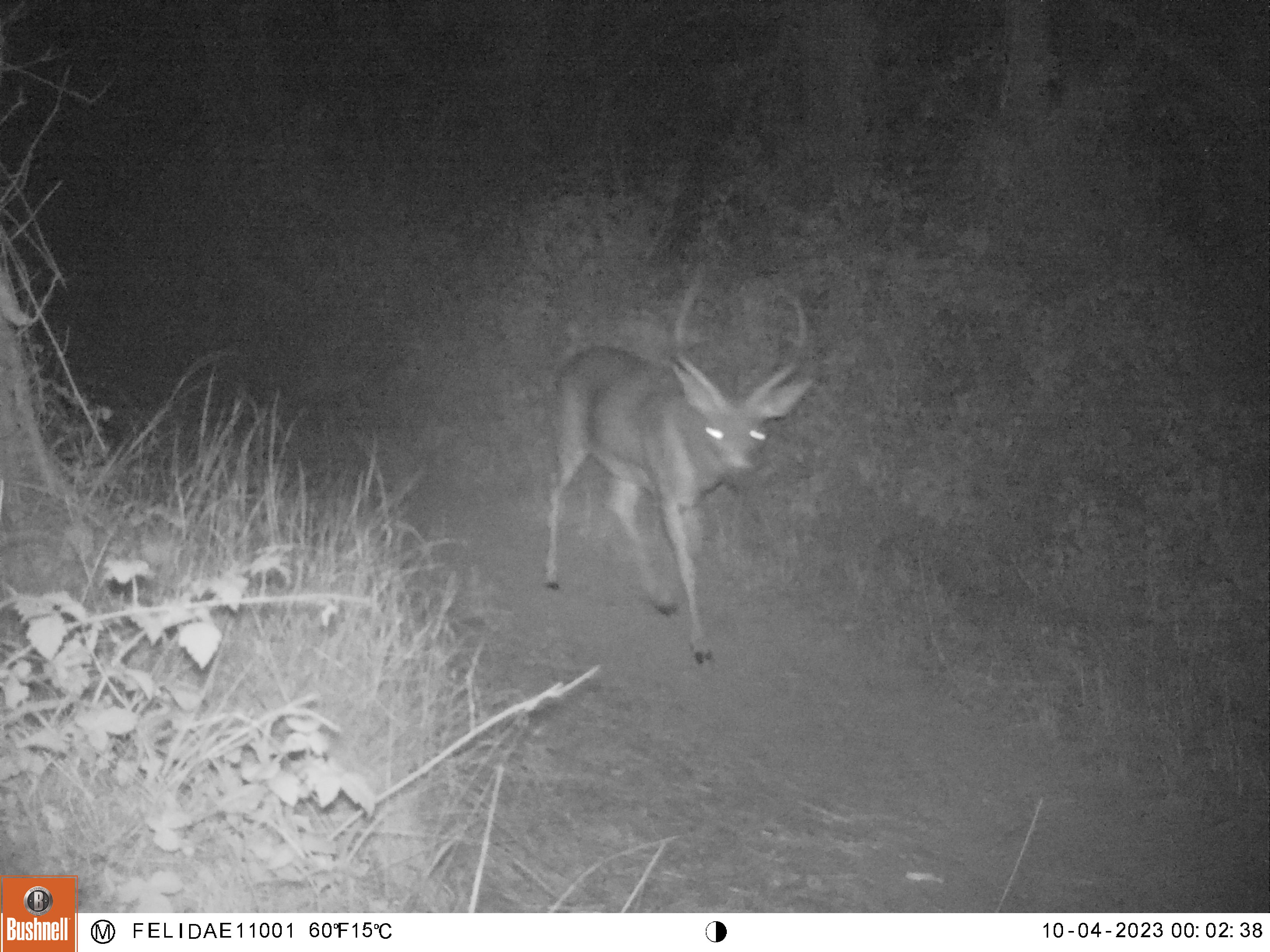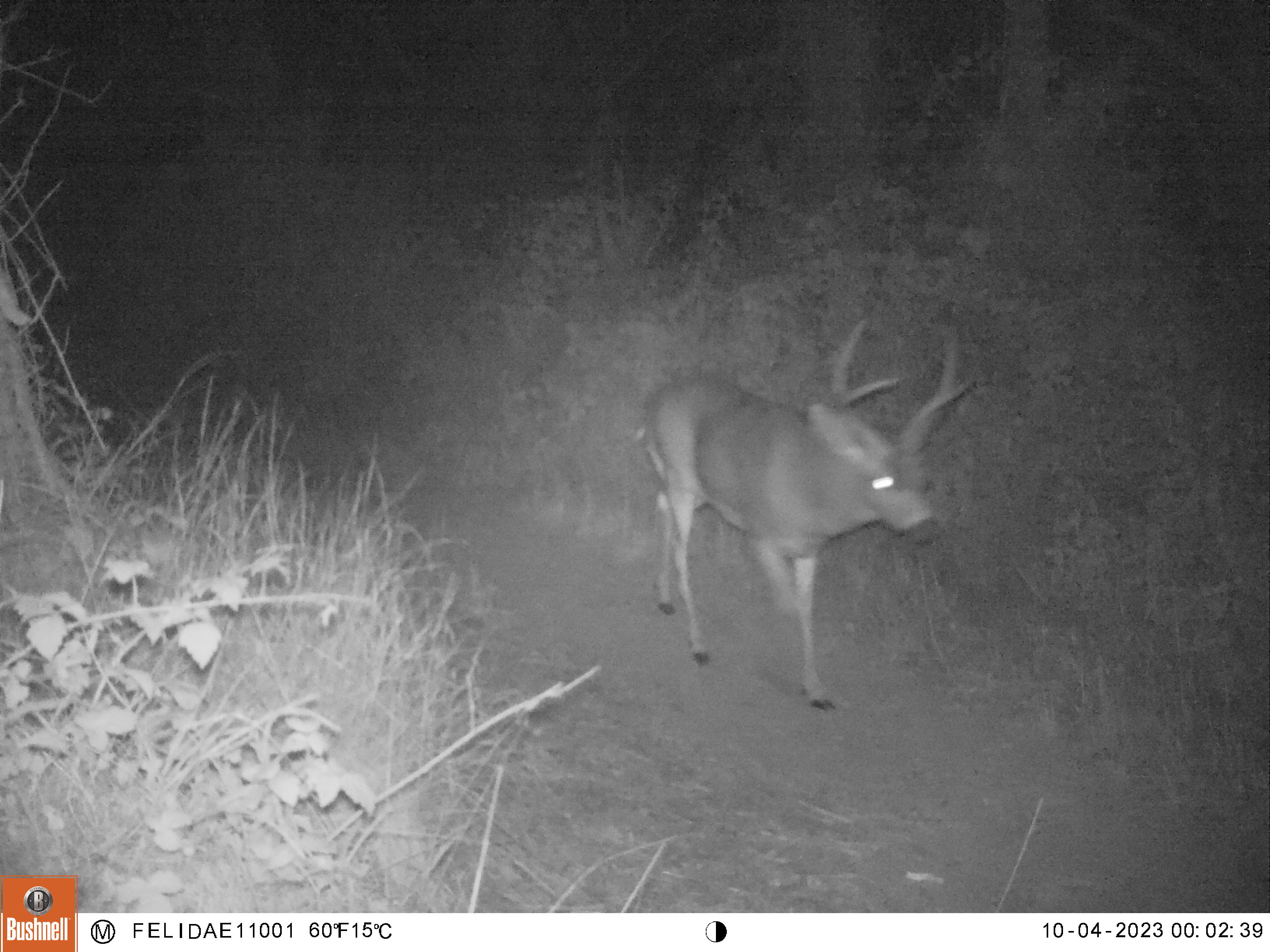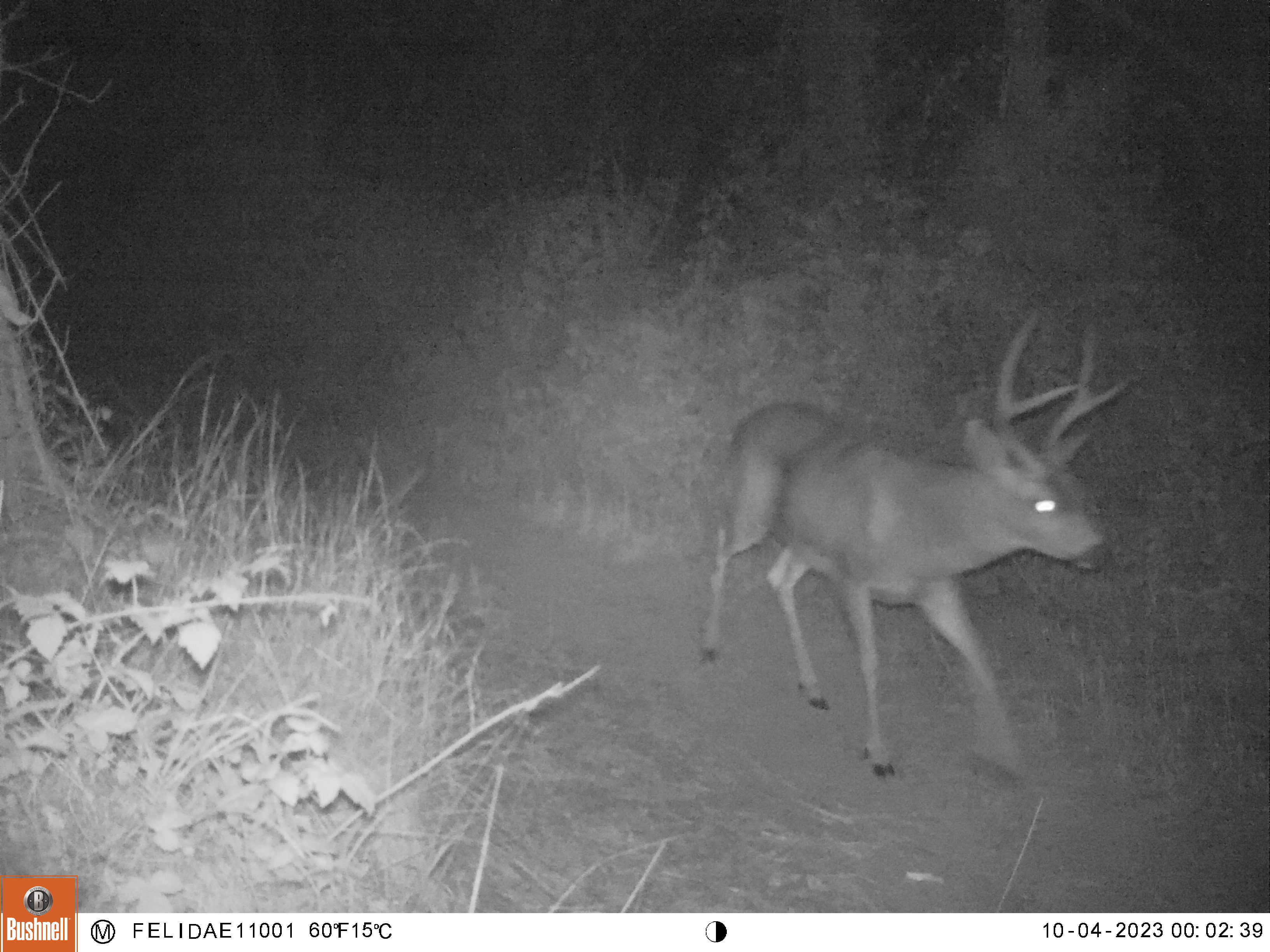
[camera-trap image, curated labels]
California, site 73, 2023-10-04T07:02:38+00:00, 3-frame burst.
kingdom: Animalia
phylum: Chordata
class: Mammalia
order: Artiodactyla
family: Cervidae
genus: Odocoileus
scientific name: Odocoileus hemionus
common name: mule deer